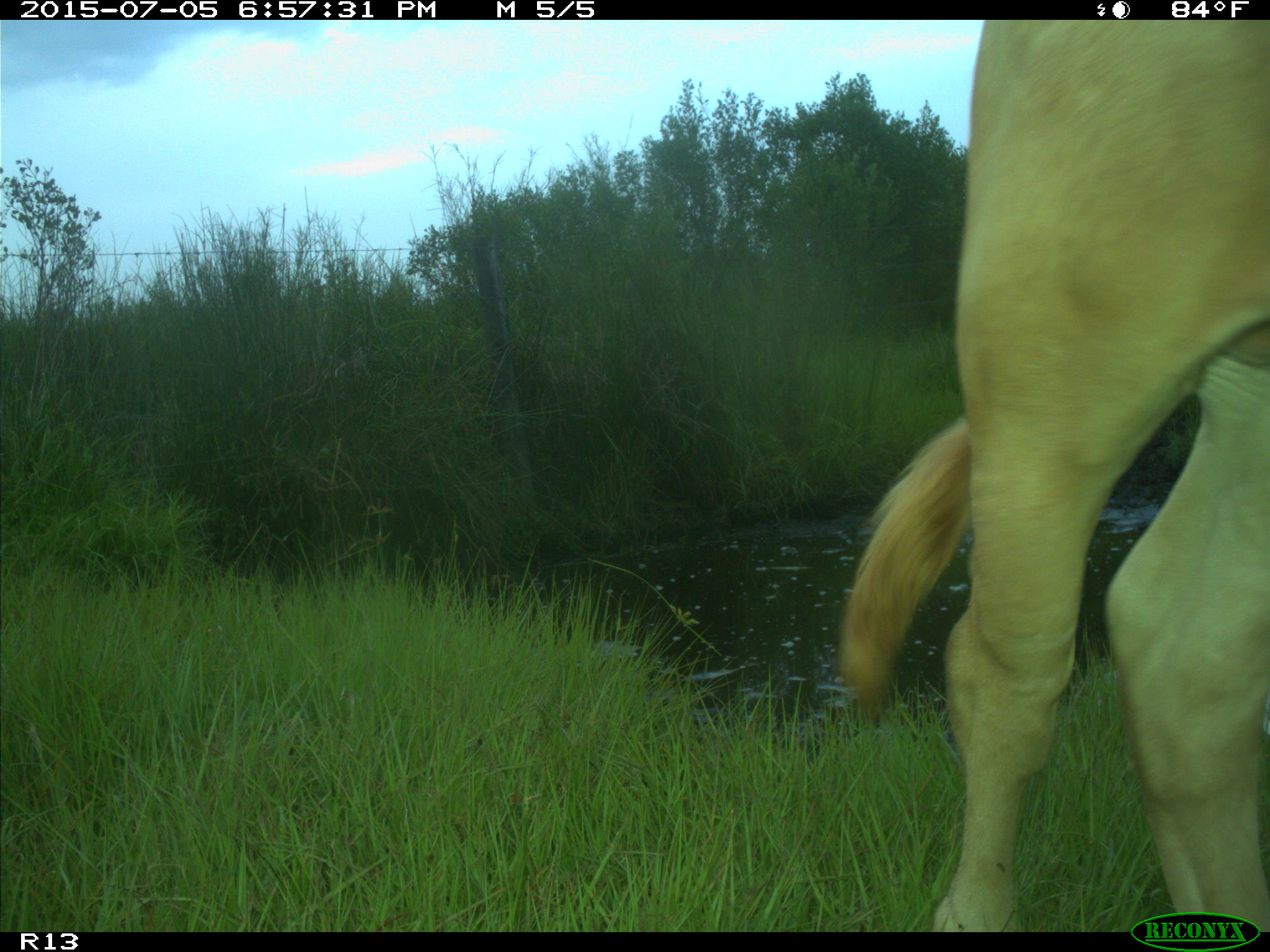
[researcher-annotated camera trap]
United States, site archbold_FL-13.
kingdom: Animalia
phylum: Chordata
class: Mammalia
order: Artiodactyla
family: Bovidae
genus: Bos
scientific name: Bos taurus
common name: domestic cow